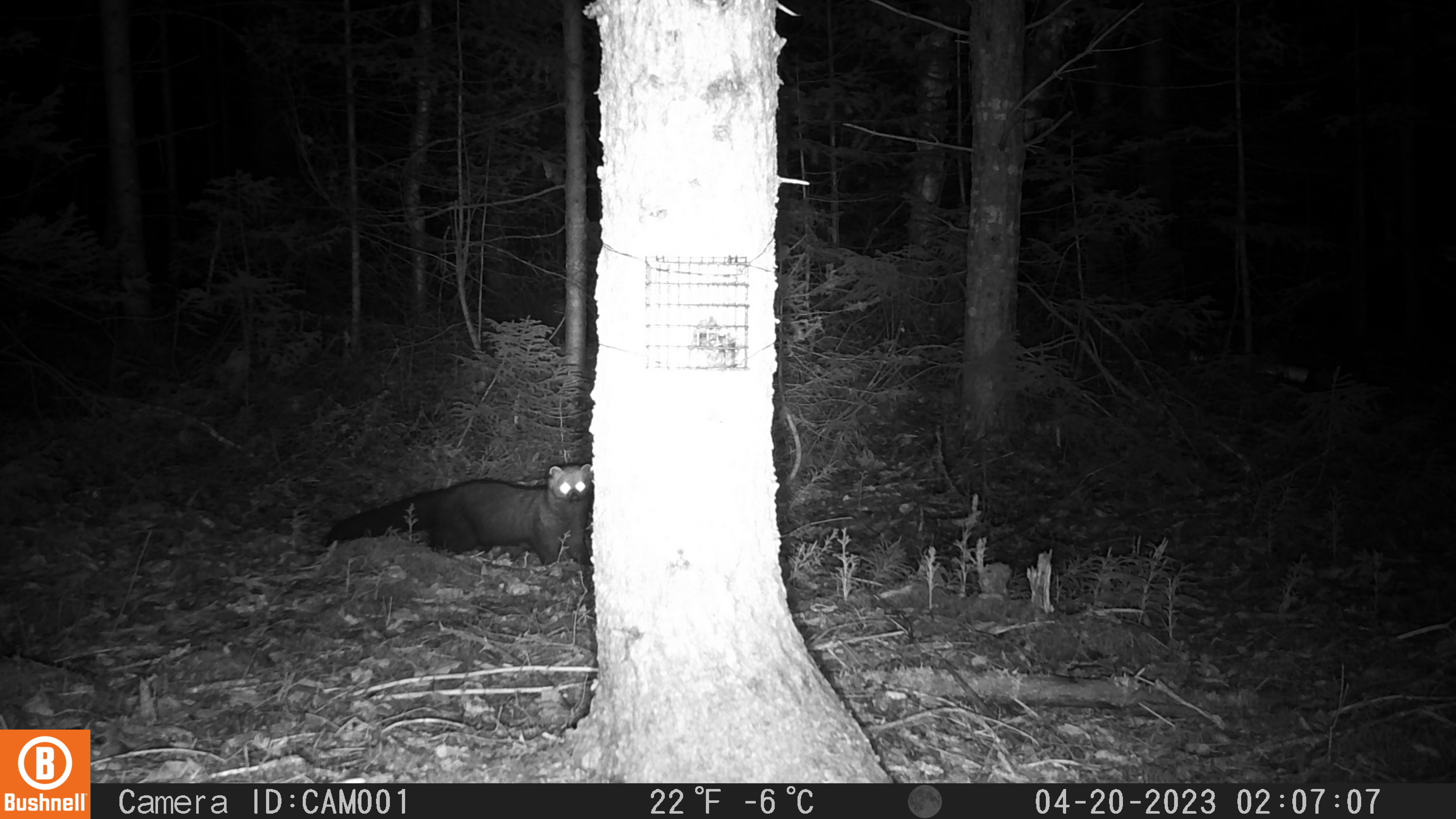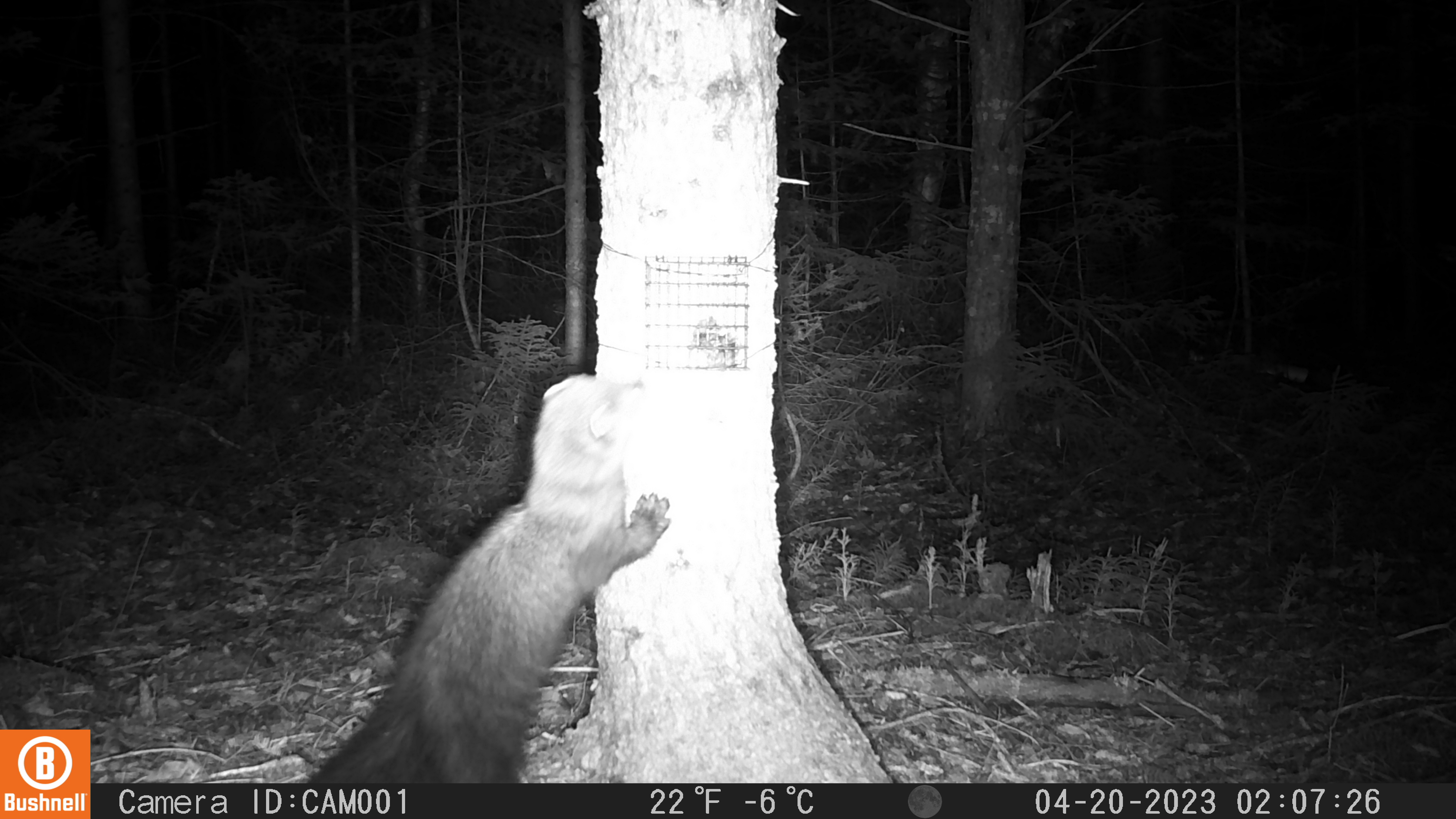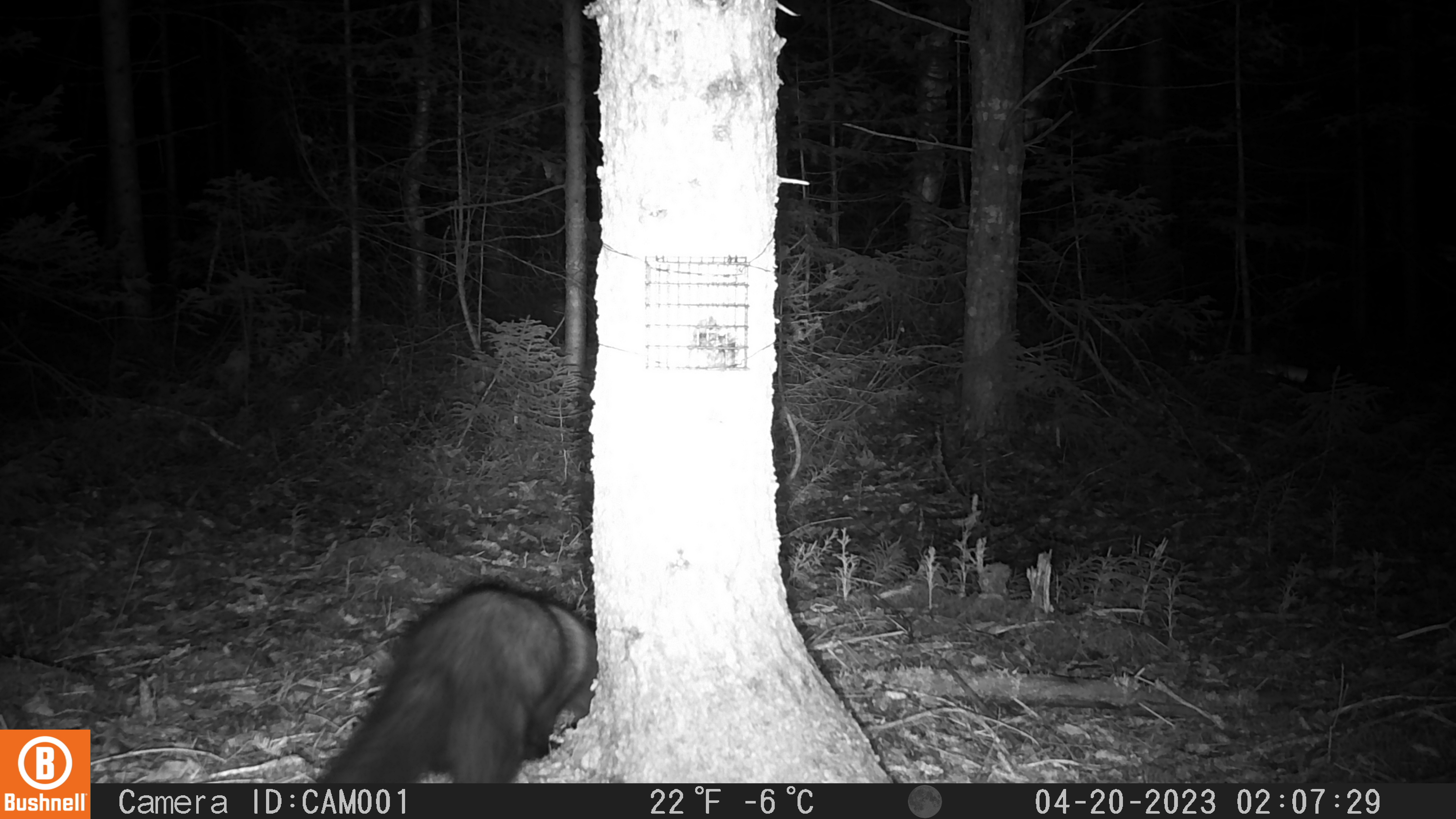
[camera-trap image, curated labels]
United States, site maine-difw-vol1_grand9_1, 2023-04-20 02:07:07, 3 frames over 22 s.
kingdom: Animalia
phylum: Chordata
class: Mammalia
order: Carnivora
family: Mustelidae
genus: Pekania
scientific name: Pekania pennanti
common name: fisher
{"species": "fisher (Pekania pennanti)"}